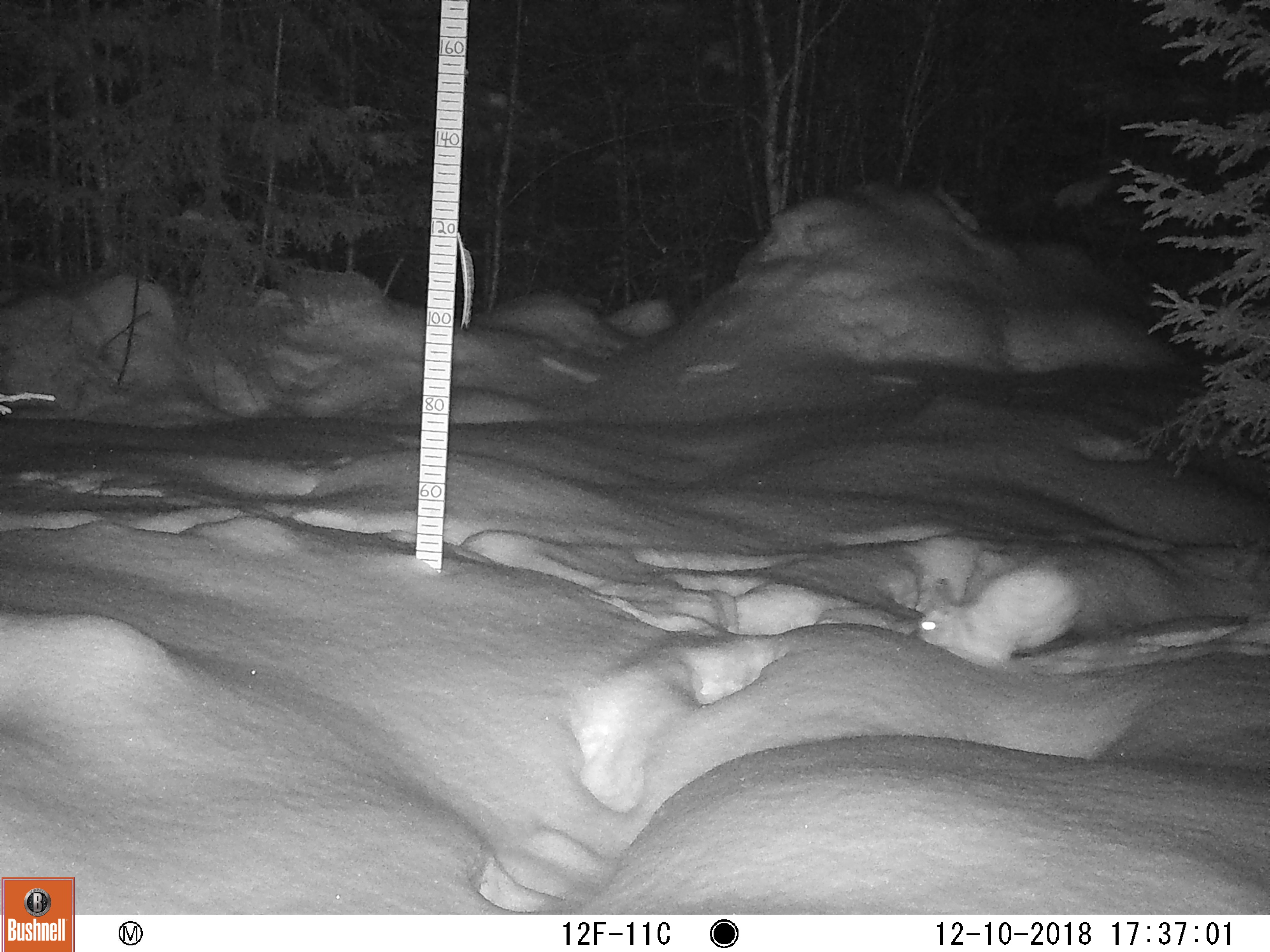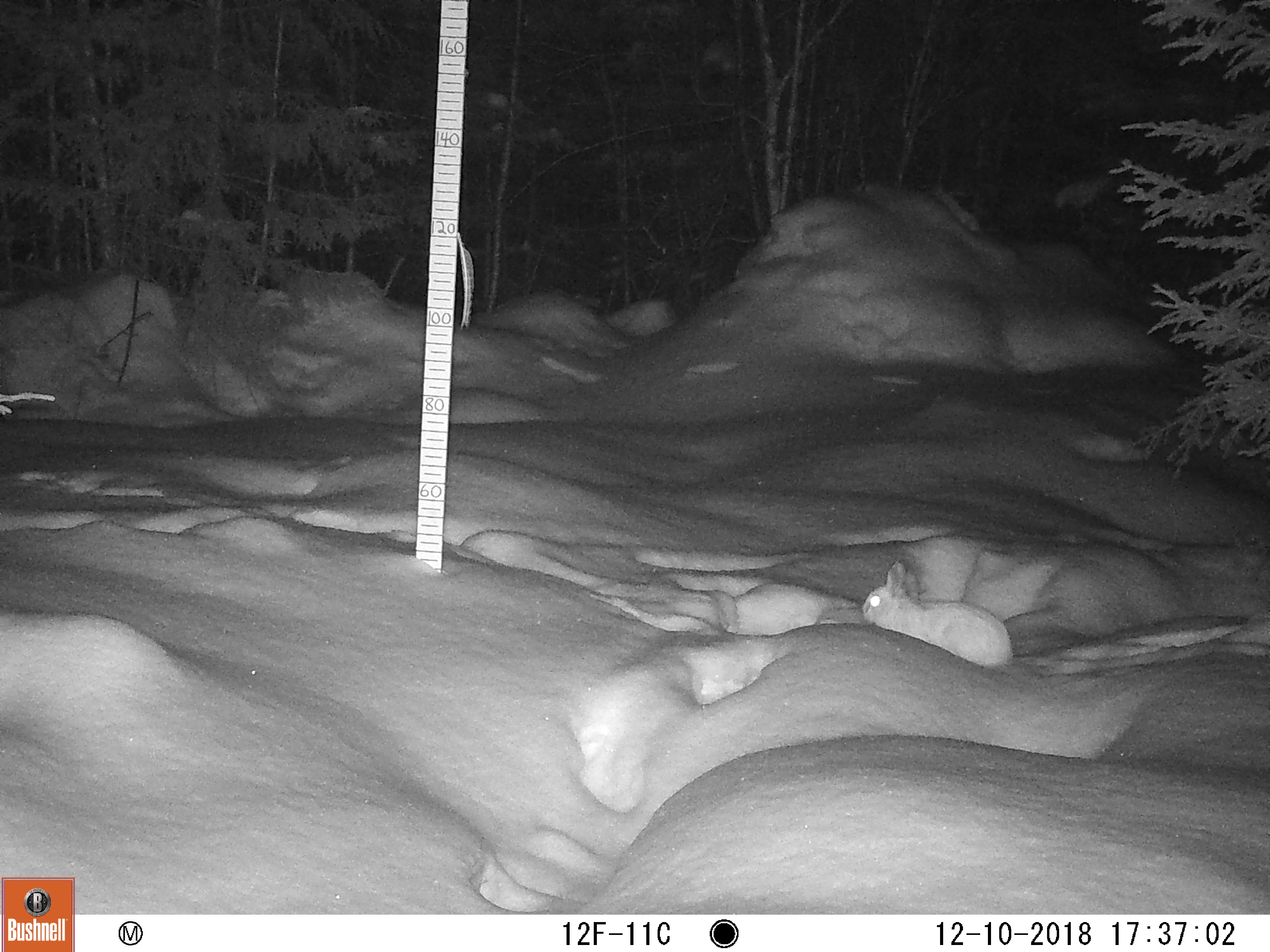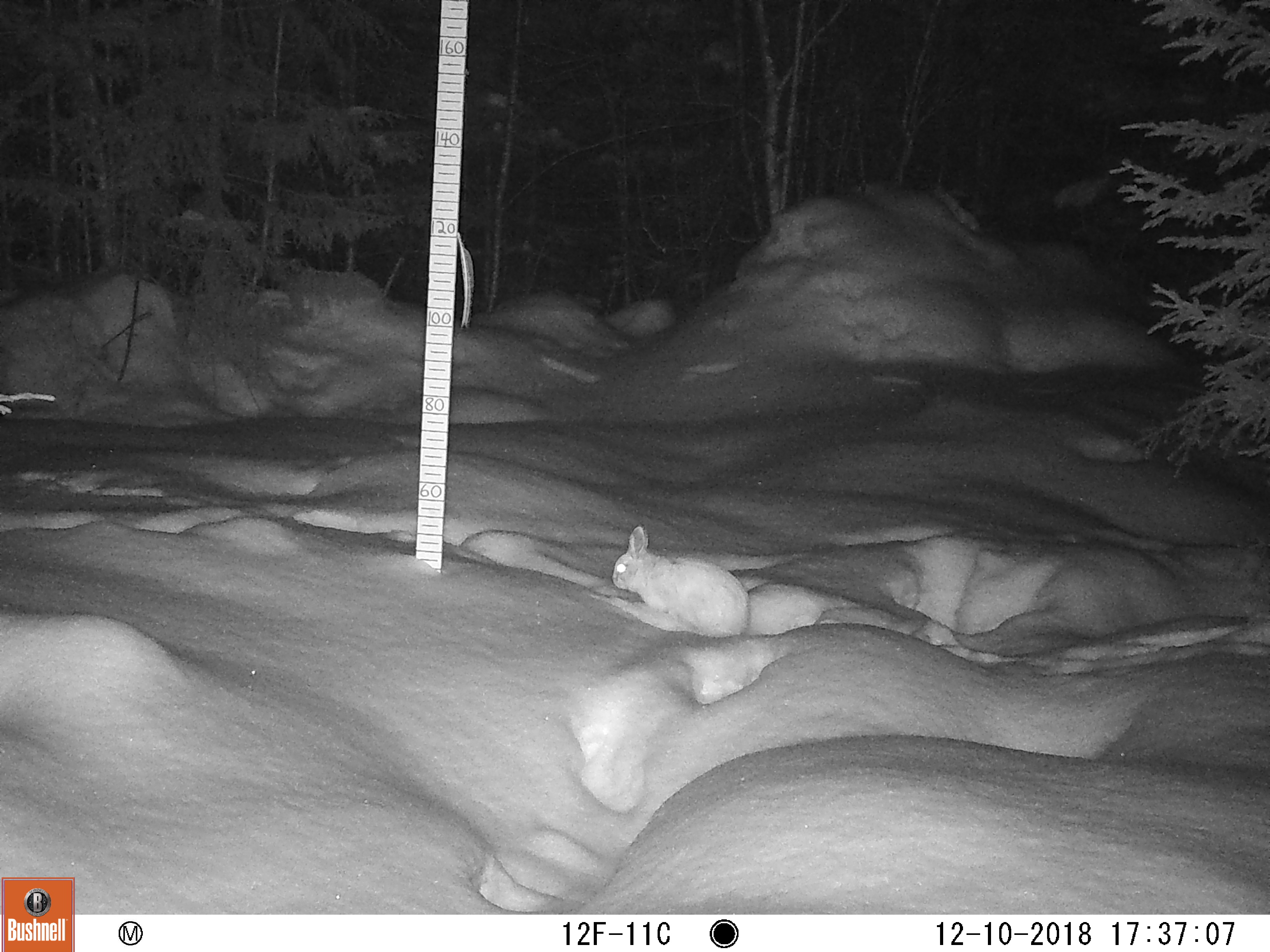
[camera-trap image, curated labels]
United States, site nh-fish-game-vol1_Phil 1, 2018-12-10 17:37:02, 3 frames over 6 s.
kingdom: Animalia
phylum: Chordata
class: Mammalia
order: Lagomorpha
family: Leporidae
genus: Lepus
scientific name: Lepus americanus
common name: snowshoe hare